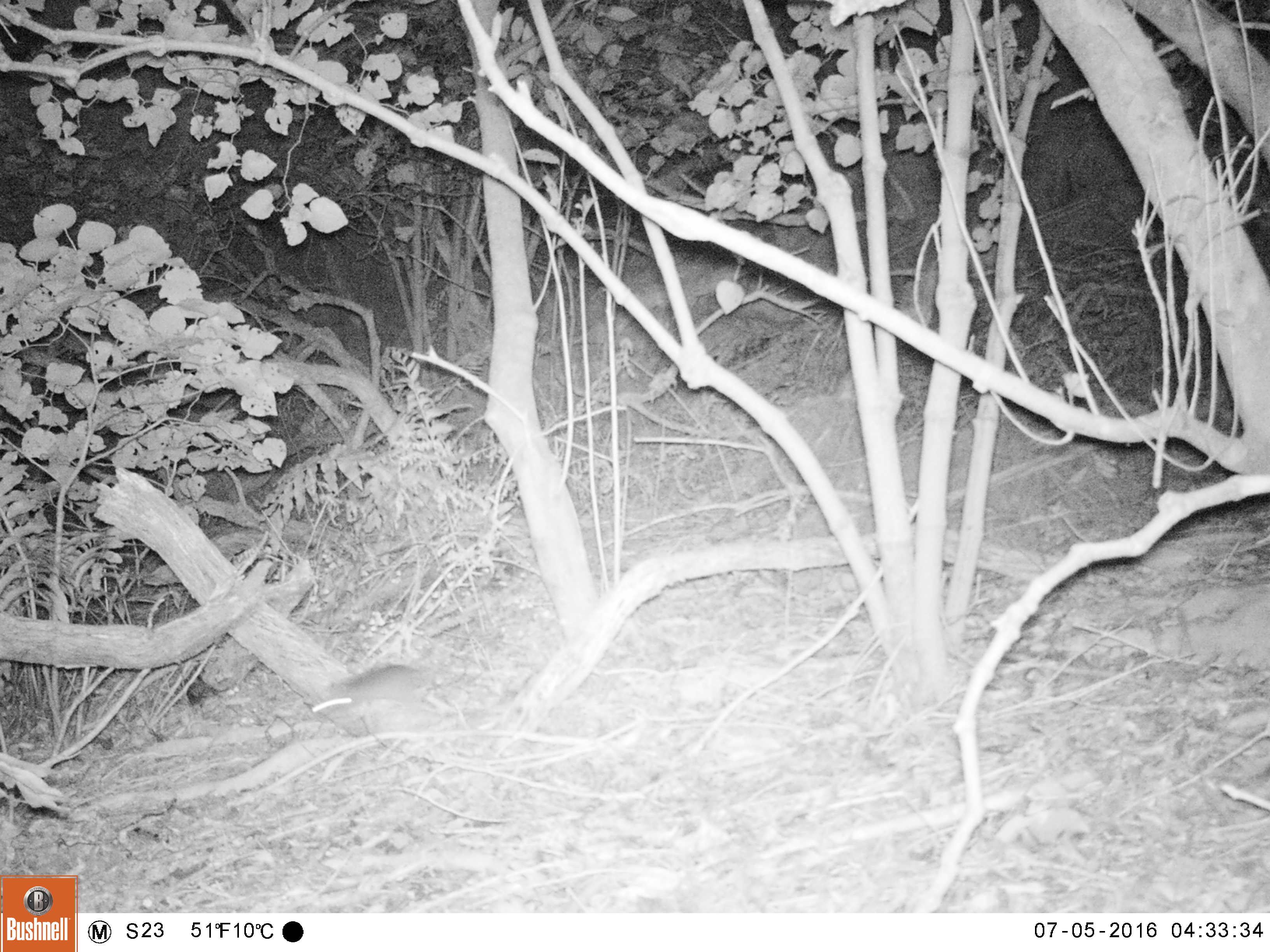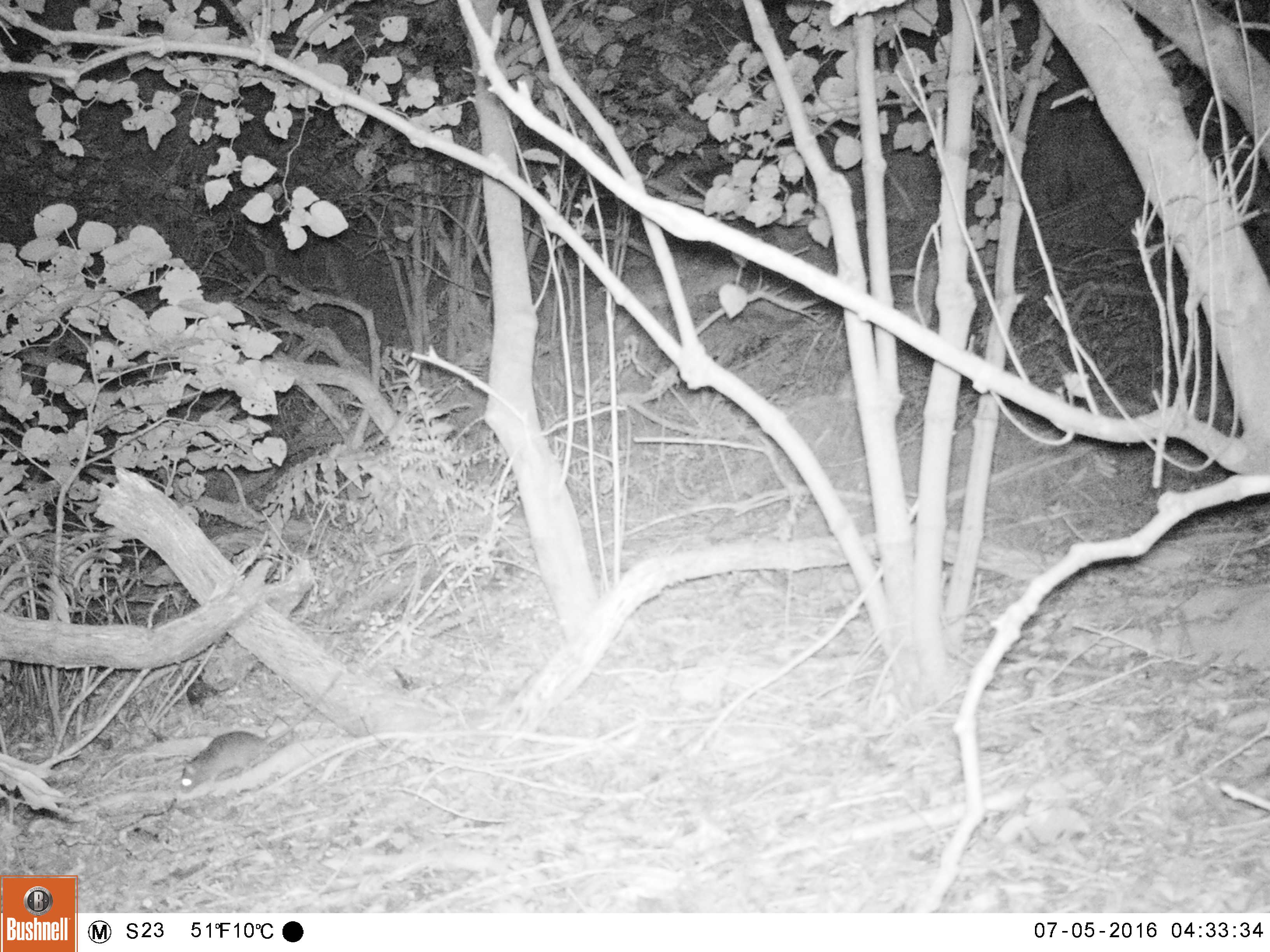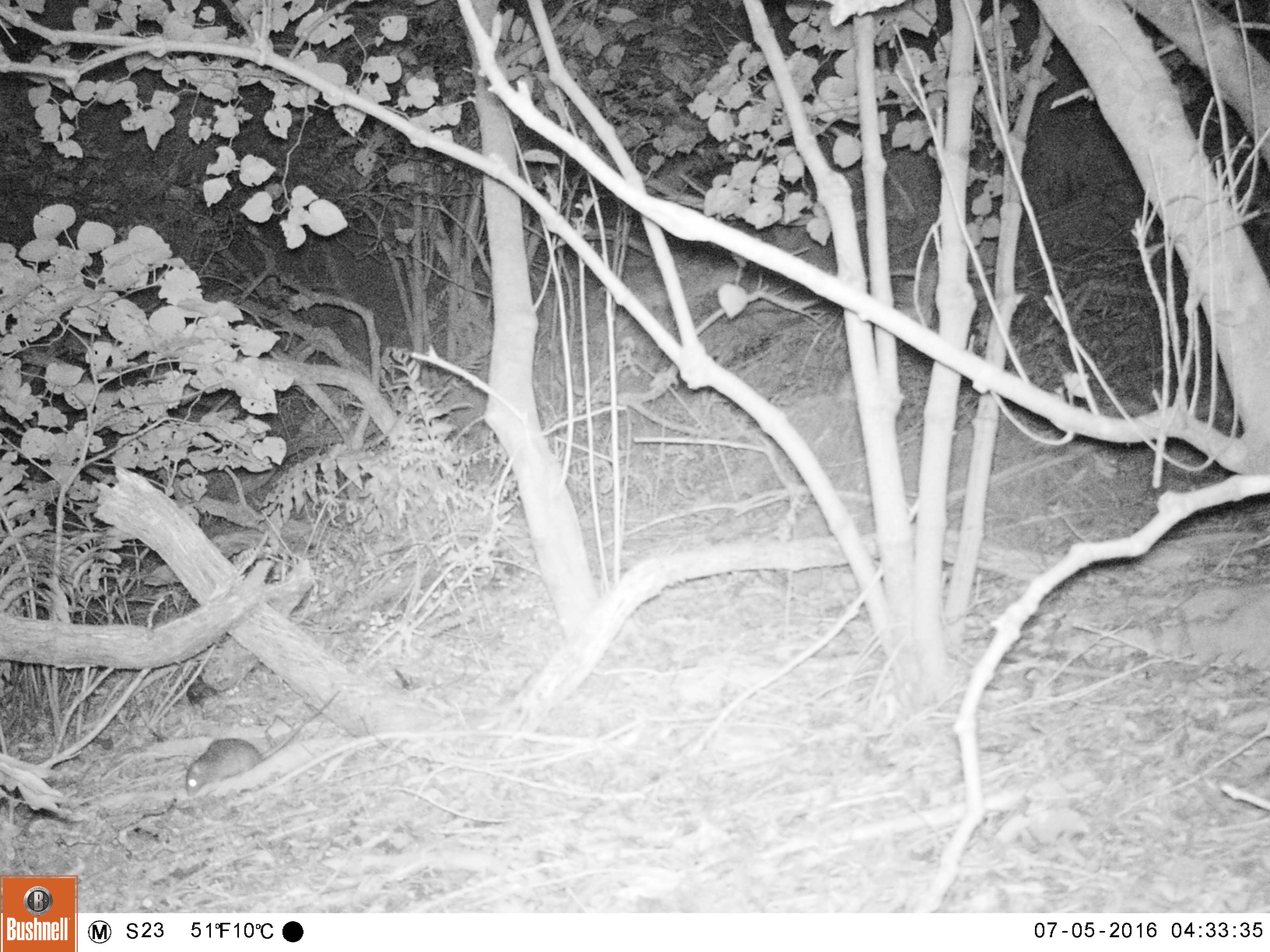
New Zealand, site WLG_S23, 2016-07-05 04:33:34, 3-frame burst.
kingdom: Animalia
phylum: Chordata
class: Mammalia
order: Rodentia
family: Muridae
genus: Rattus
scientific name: Rattus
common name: rat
Rat (Rattus).